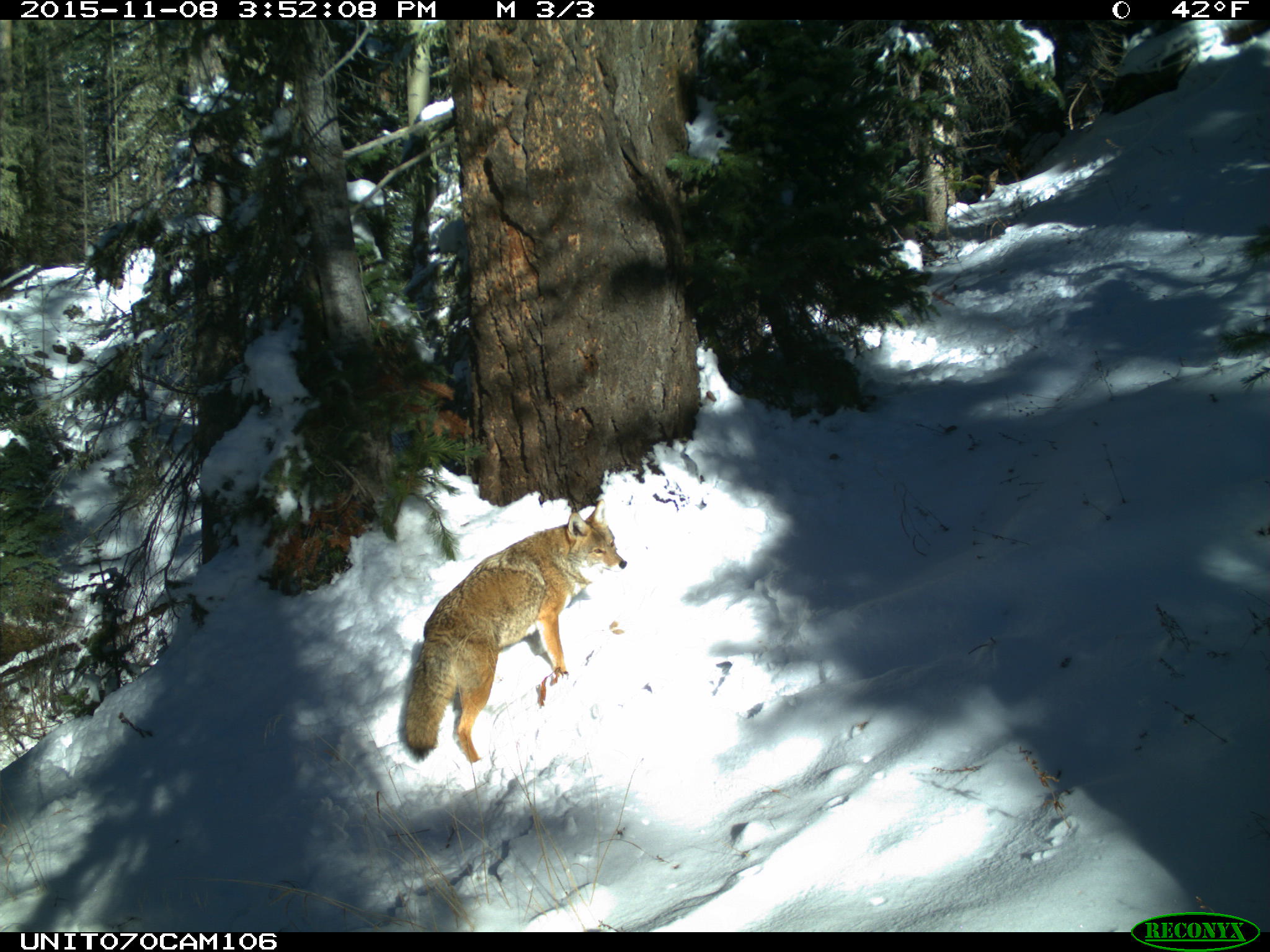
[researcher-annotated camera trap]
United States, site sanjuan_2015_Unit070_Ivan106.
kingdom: Animalia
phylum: Chordata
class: Mammalia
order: Carnivora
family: Canidae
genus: Canis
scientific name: Canis latrans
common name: coyote